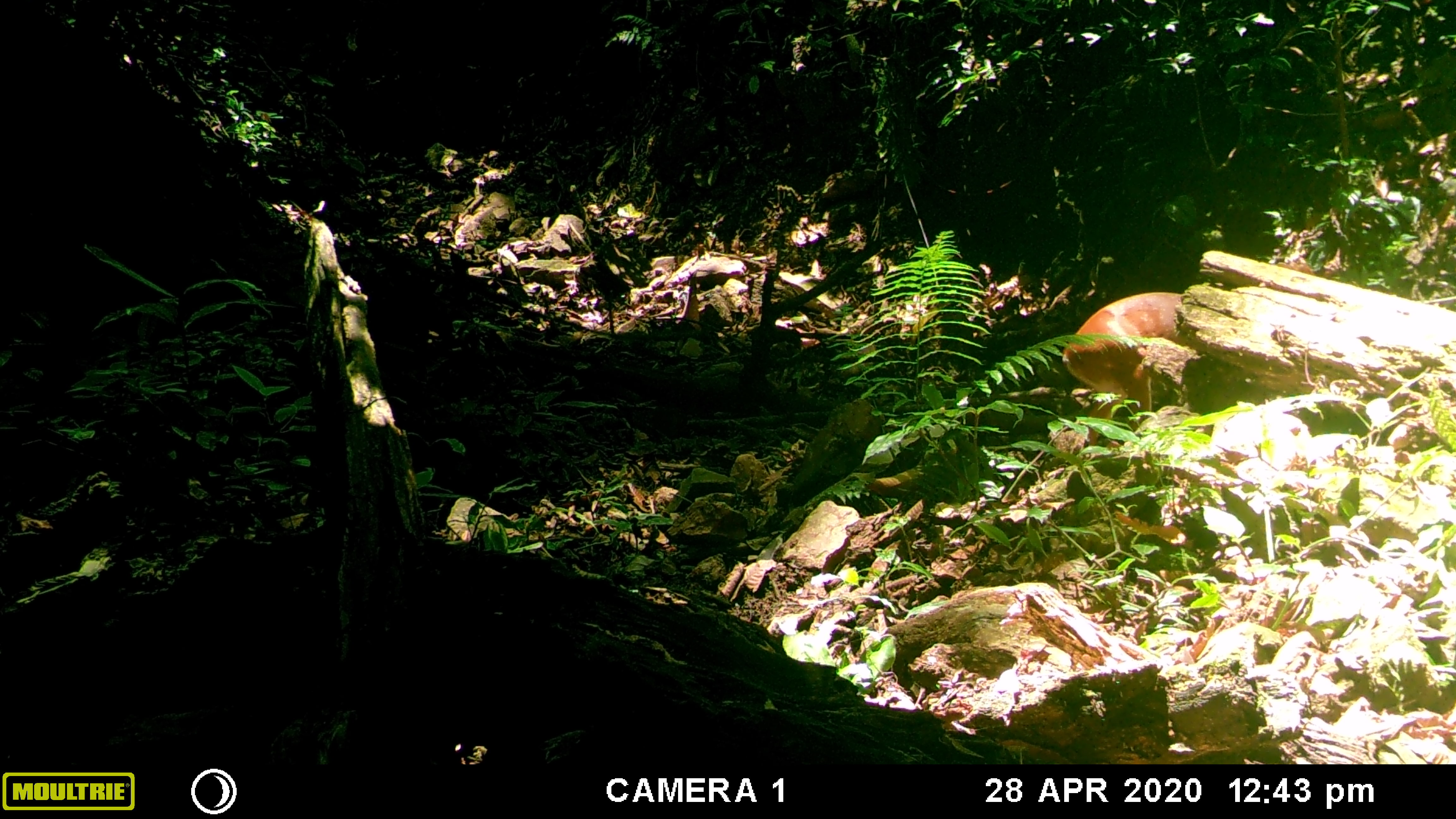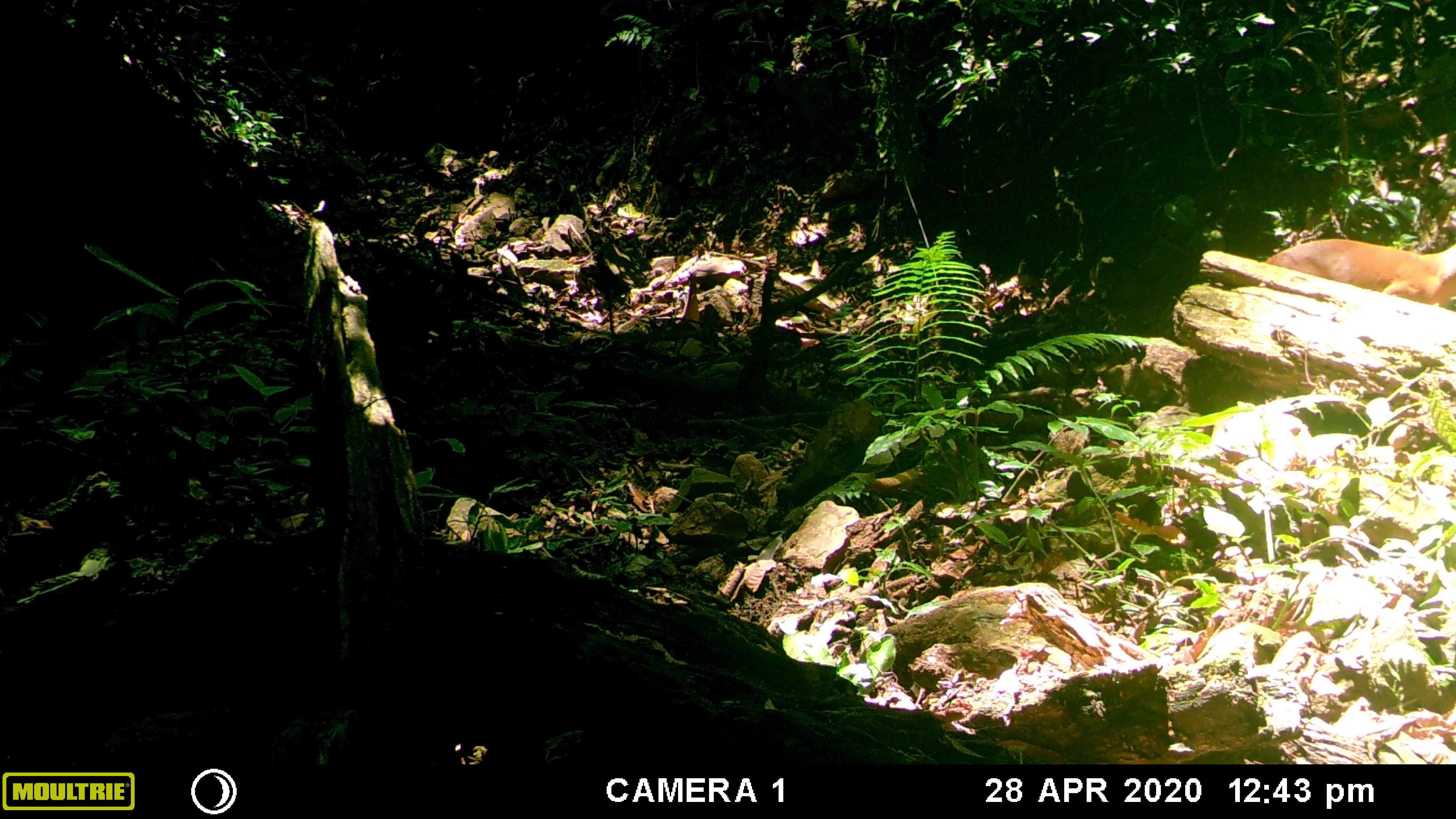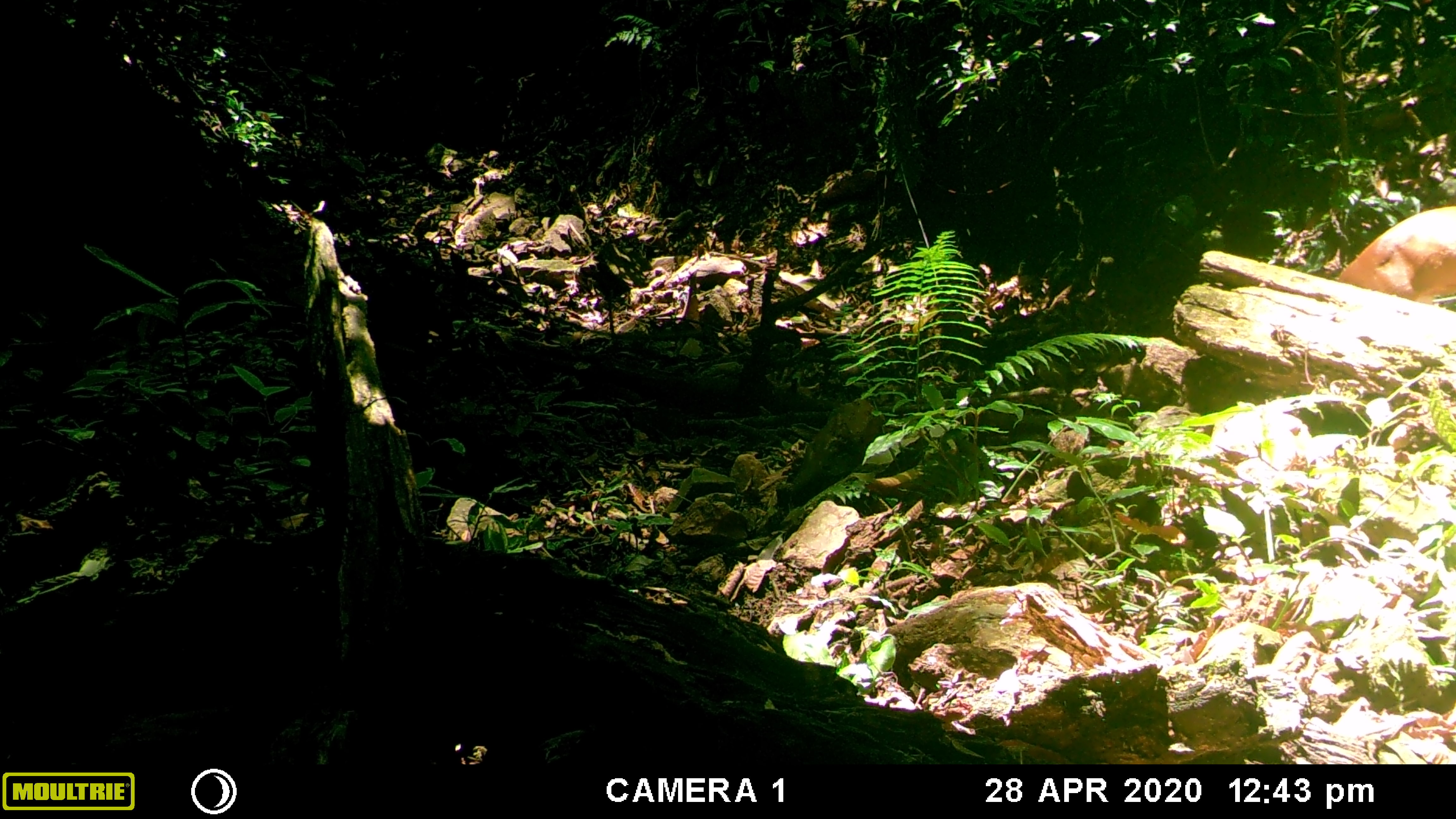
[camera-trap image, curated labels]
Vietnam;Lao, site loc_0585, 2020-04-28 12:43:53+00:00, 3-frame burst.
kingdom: Animalia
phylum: Chordata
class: Mammalia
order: Artiodactyla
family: Cervidae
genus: Muntiacus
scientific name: Muntiacus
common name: muntjacs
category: unidentified muntjac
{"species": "unidentified muntjac (muntjacs) (Muntiacus)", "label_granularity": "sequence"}